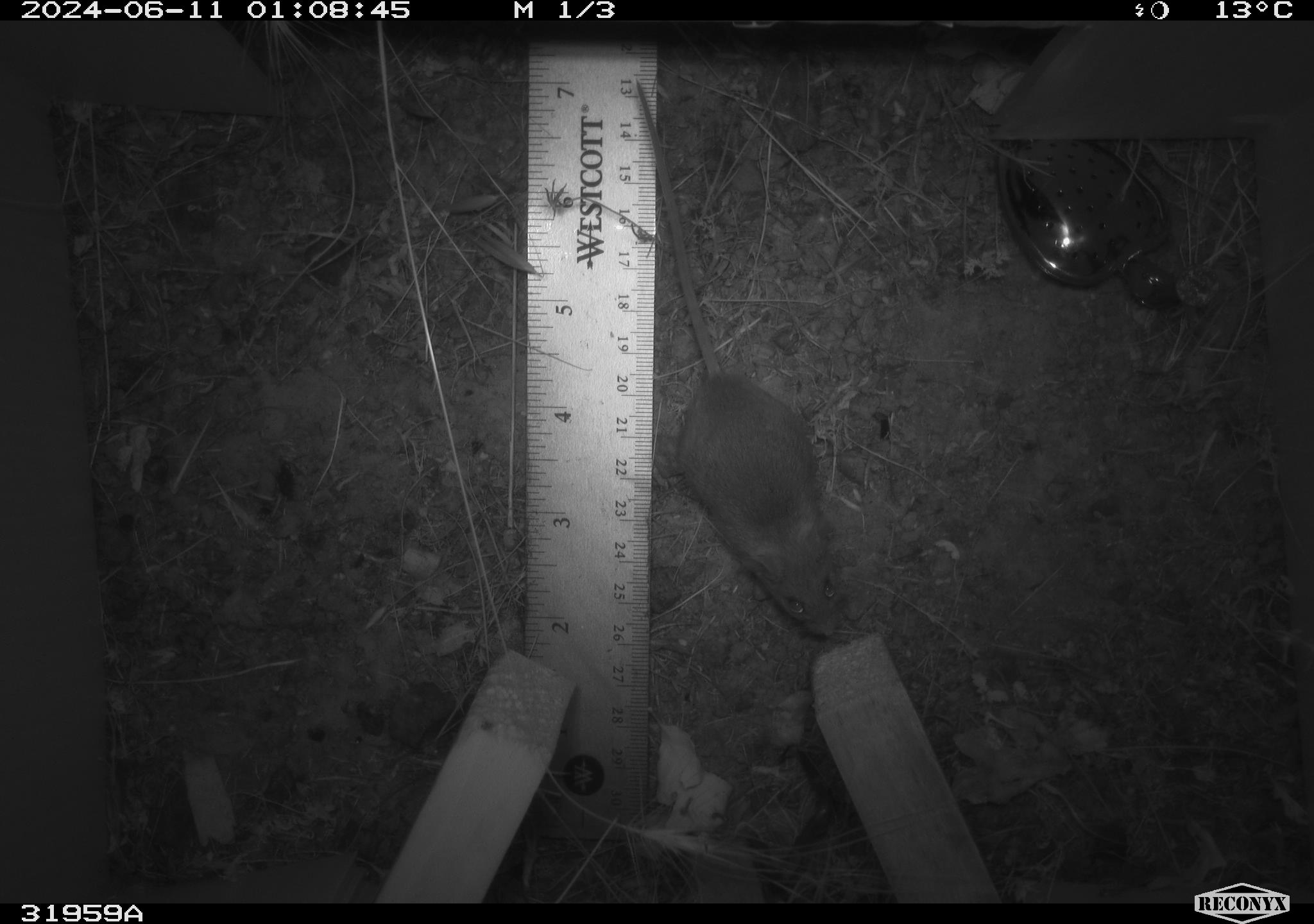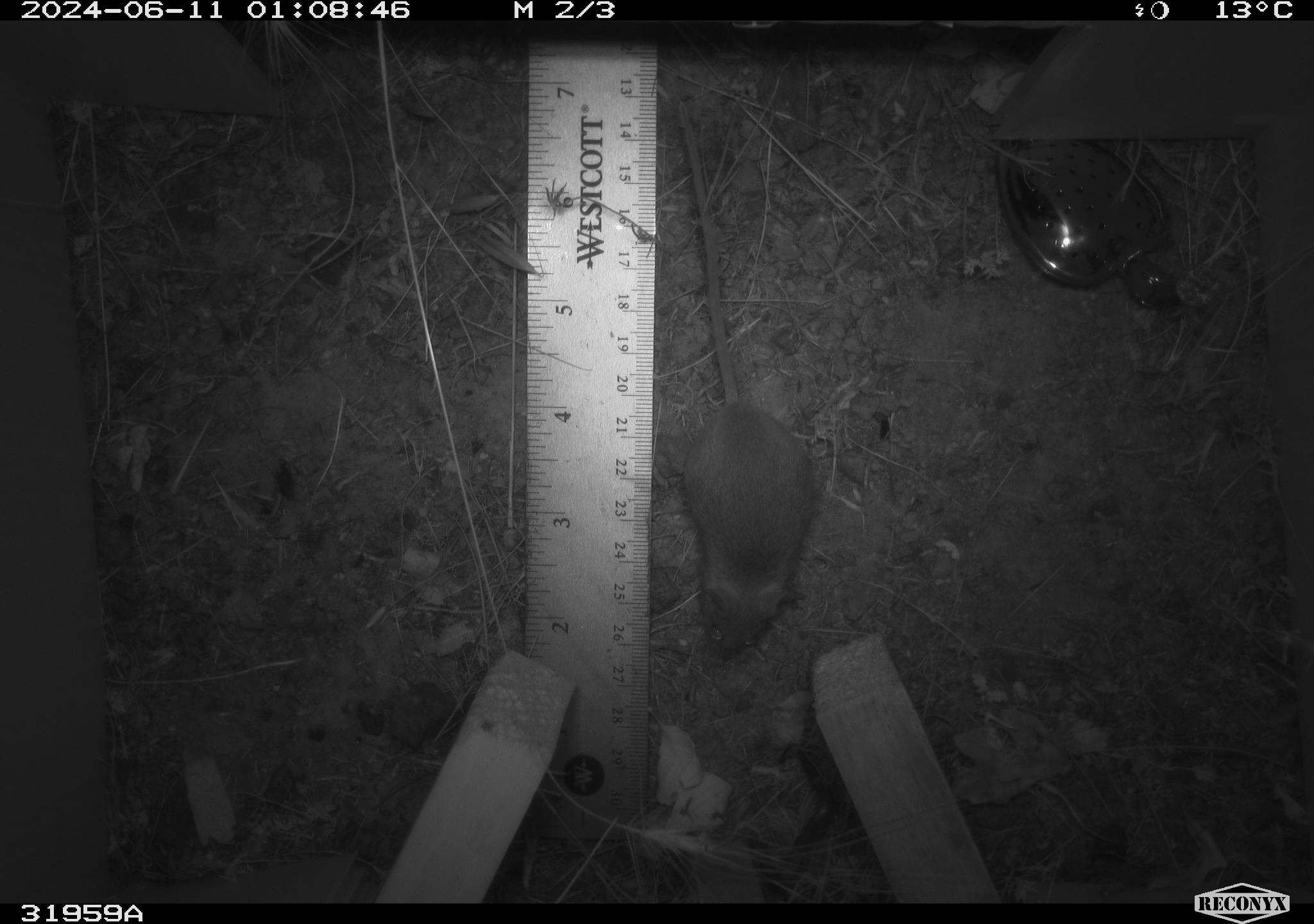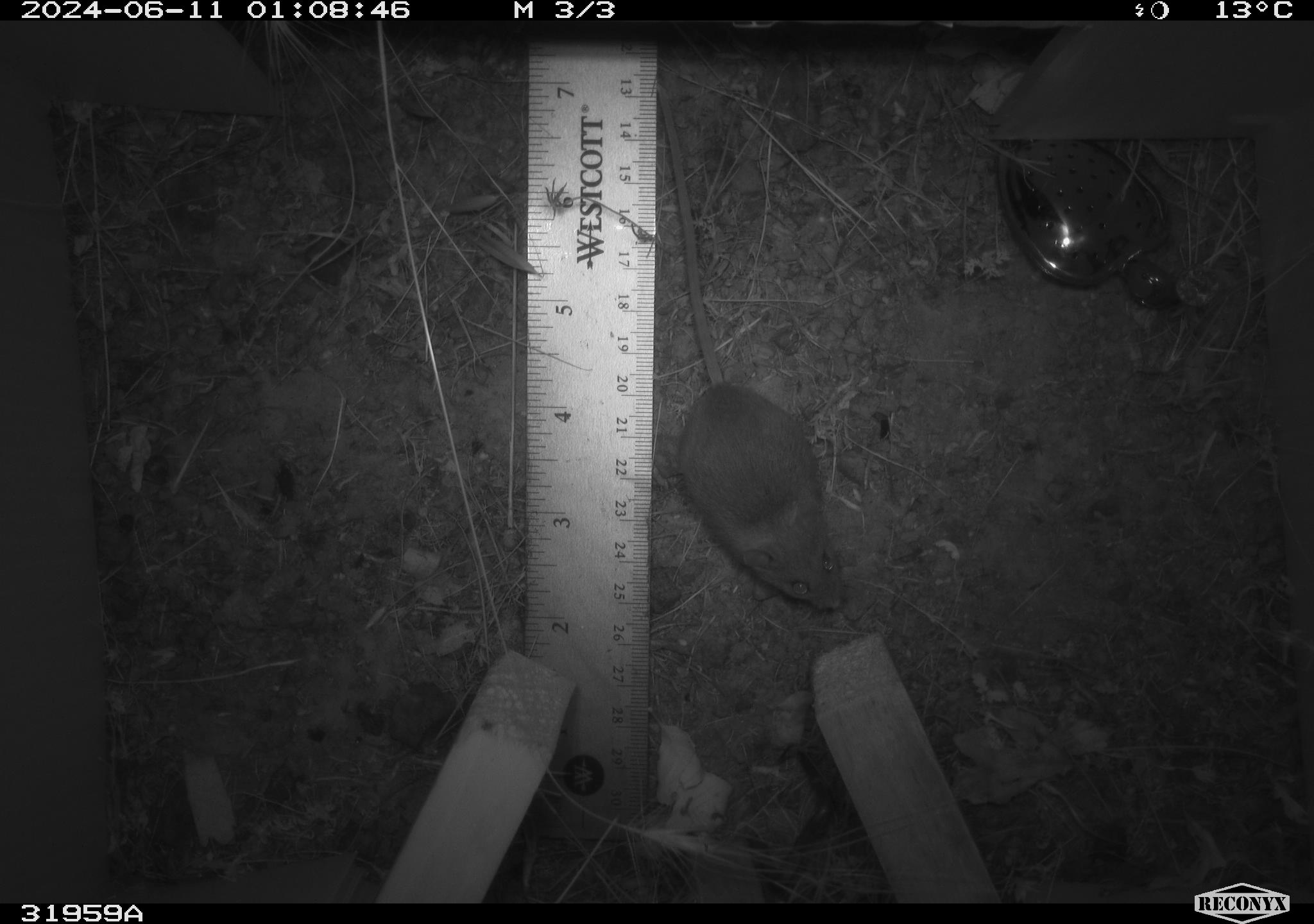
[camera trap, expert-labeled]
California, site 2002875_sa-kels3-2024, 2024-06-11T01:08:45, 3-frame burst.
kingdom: Animalia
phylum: Chordata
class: Mammalia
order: Rodentia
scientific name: Rodentia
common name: rodent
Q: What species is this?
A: Rodent (Rodentia).